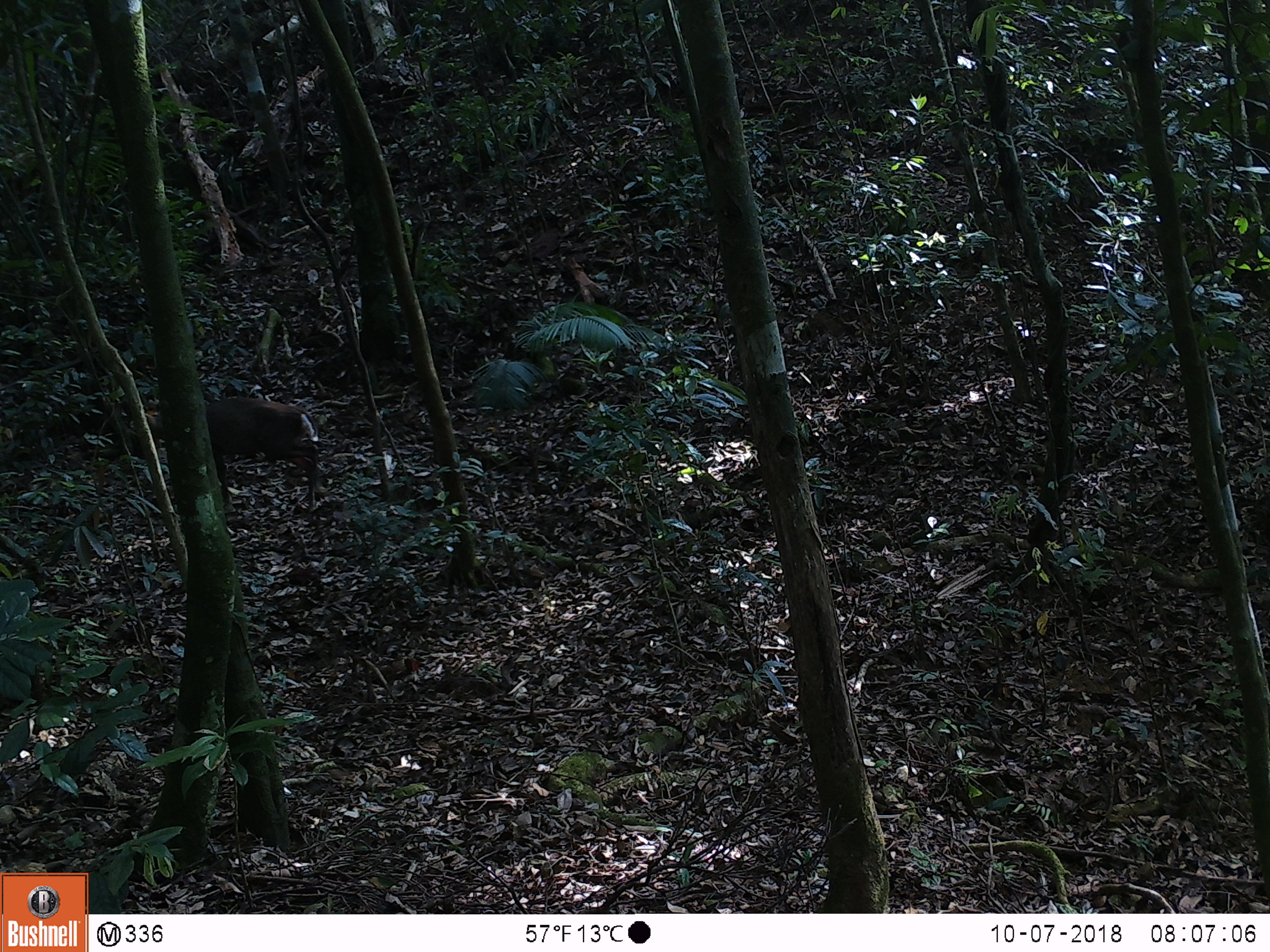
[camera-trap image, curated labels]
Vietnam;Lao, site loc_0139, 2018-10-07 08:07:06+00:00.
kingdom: Animalia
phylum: Chordata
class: Mammalia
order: Artiodactyla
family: Cervidae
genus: Muntiacus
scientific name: Muntiacus rooseveltorum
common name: roosevelt's muntjac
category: roosevelts muntjac group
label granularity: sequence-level